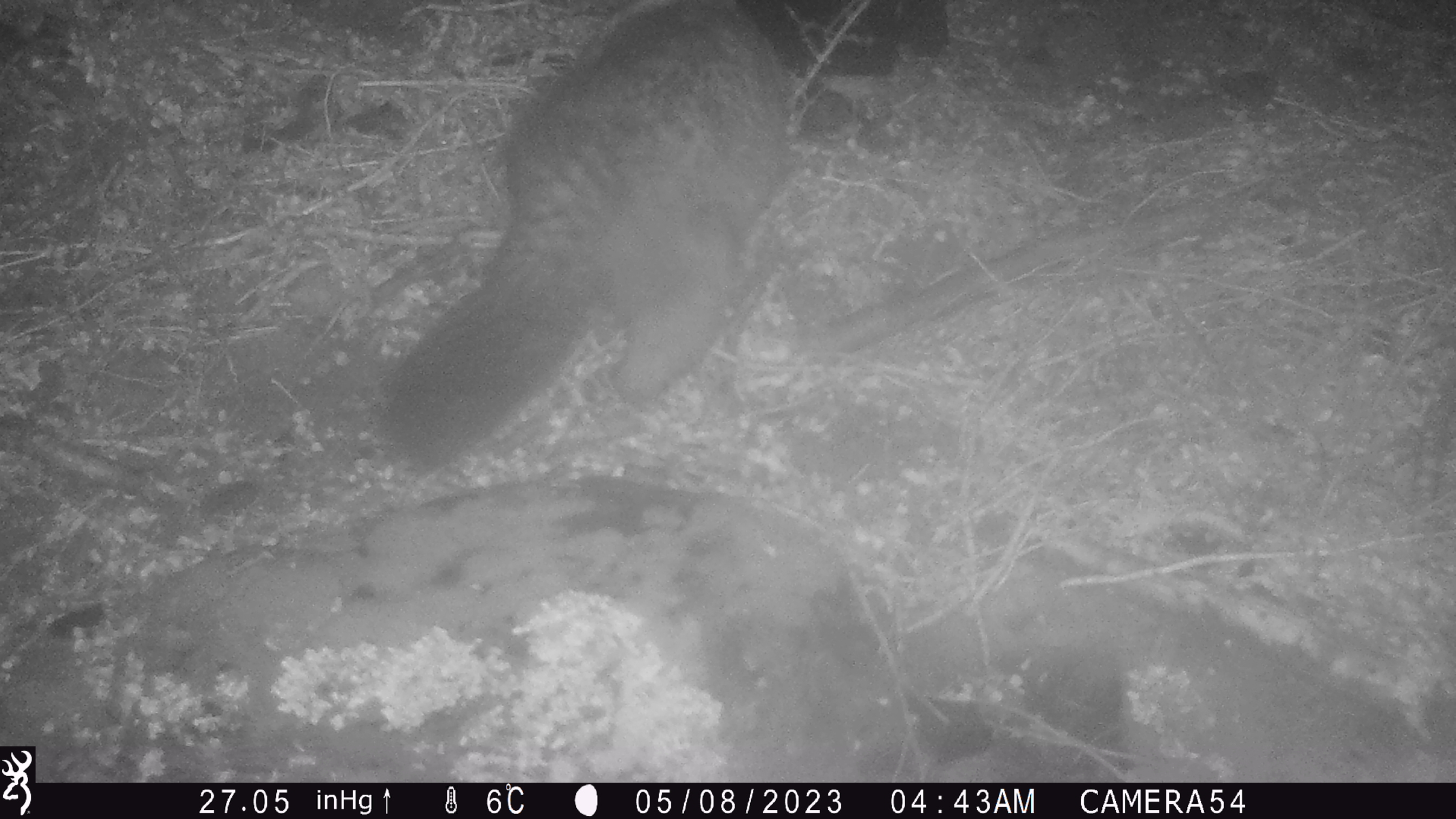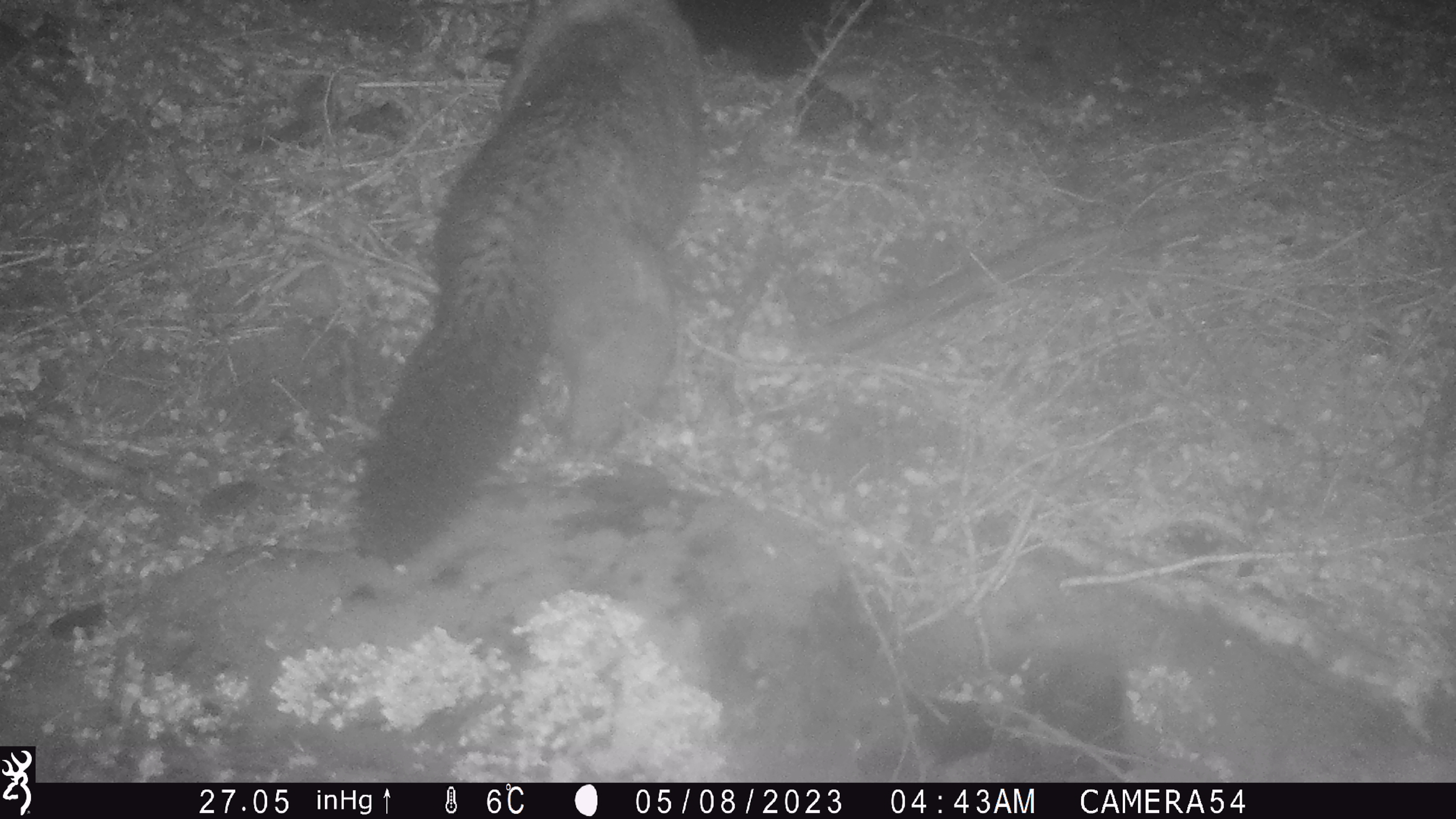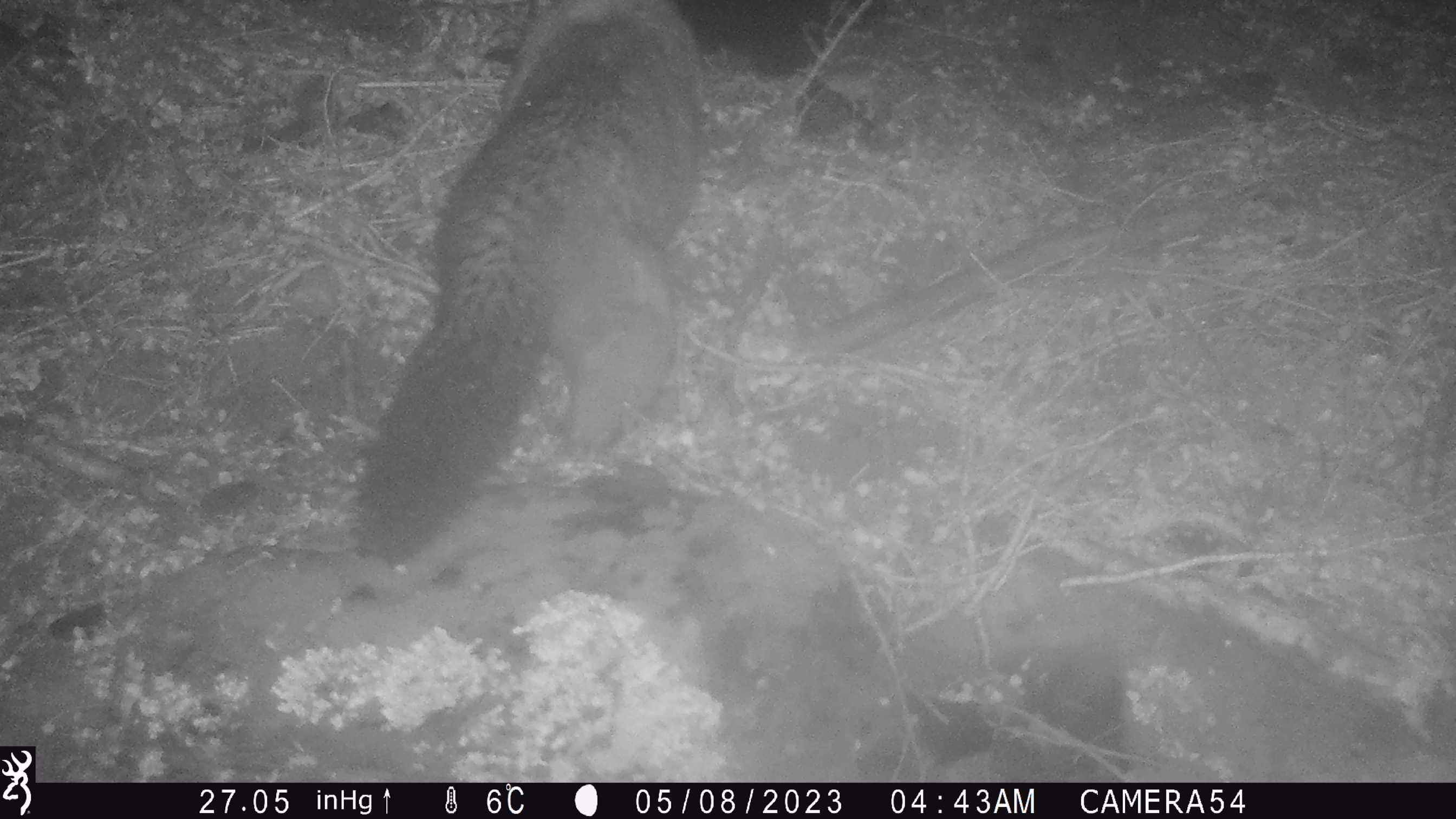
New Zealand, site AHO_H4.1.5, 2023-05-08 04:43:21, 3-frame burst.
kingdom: Animalia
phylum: Chordata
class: Mammalia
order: Carnivora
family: Mustelidae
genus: Mustela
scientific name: Mustela erminea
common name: stoat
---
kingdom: Animalia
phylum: Chordata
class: Mammalia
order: Diprotodontia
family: Phalangeridae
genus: Trichosurus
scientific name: Trichosurus vulpecula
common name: common brushtail possum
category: possum